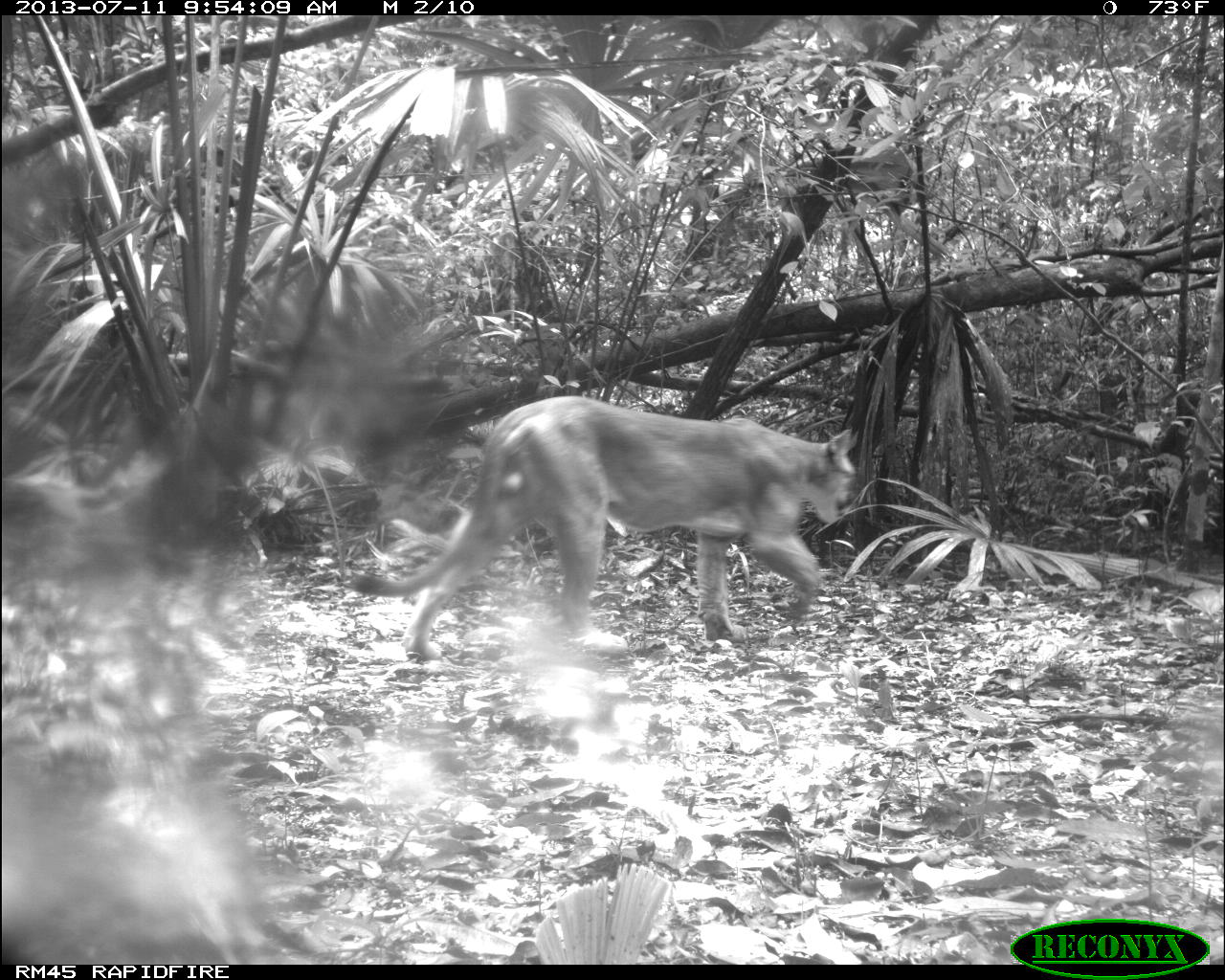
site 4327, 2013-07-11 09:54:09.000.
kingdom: Animalia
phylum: Chordata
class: Mammalia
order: Carnivora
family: Felidae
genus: Puma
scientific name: Puma concolor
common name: mountain lion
Puma concolor (mountain lion), count 1, sex male.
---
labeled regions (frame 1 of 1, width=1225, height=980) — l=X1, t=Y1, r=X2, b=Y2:
puma concolor: l=344, t=394, r=855, b=666